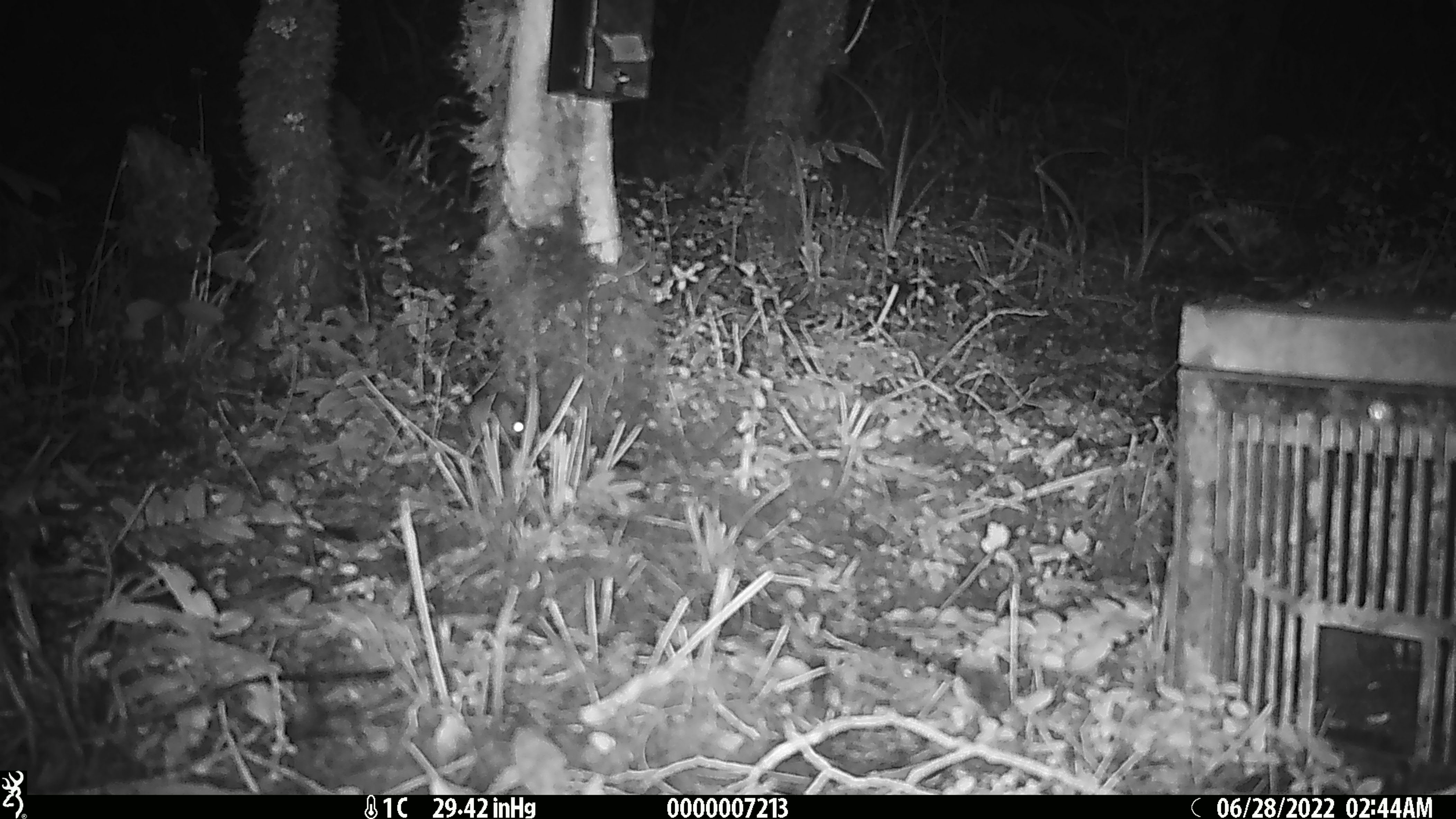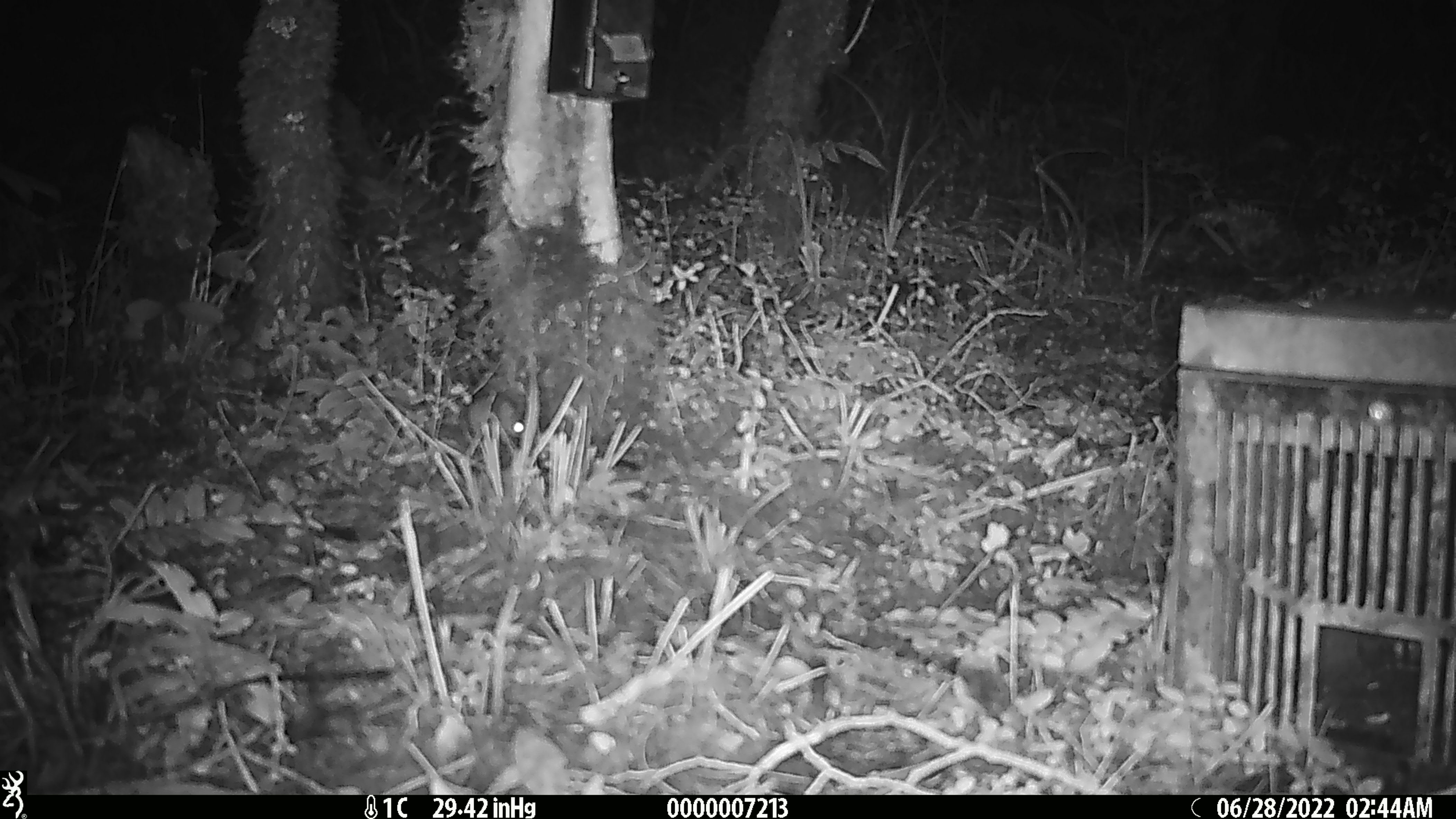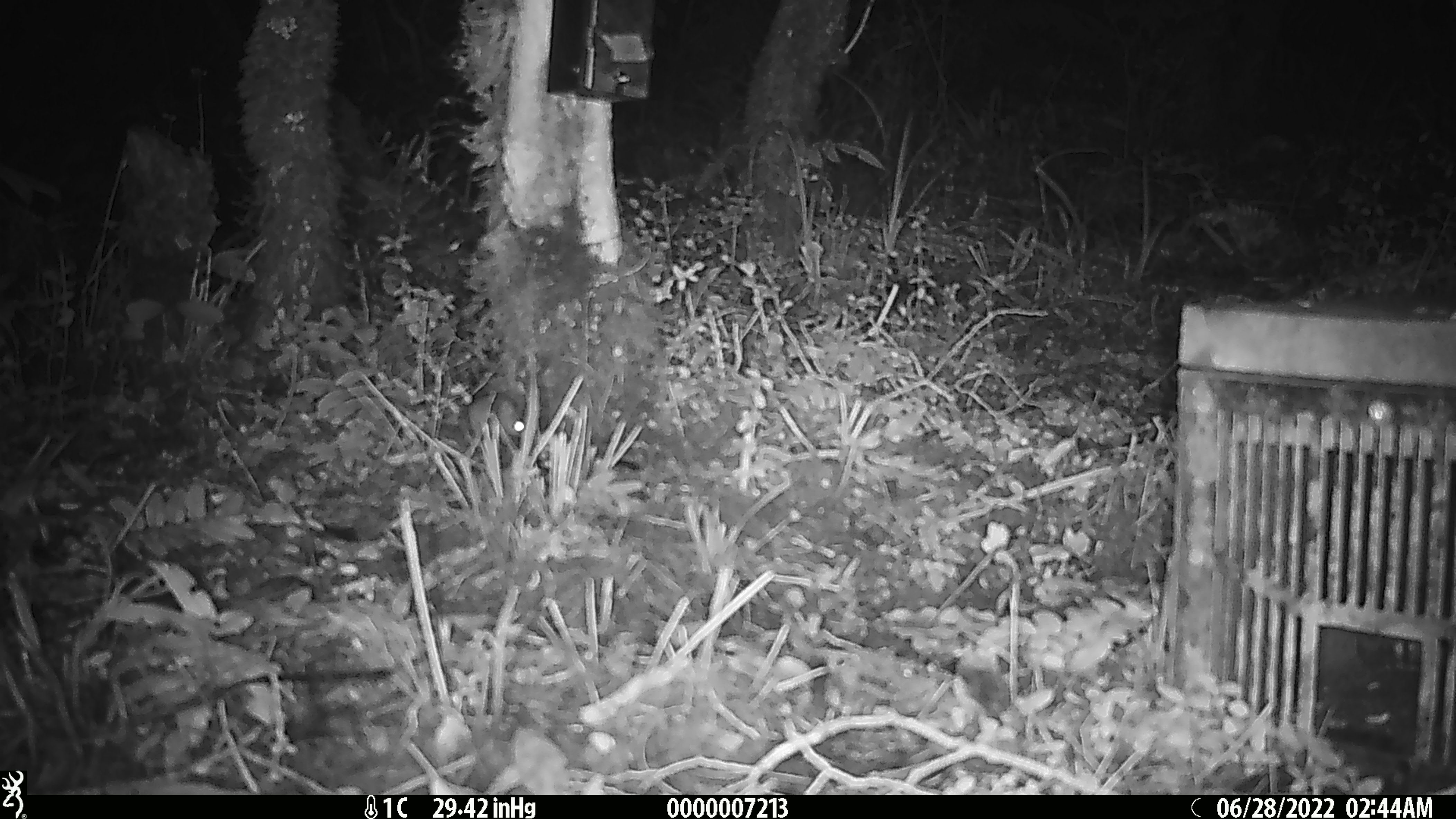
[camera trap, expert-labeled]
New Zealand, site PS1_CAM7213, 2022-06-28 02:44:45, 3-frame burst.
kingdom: Animalia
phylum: Chordata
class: Mammalia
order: Rodentia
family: Muridae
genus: Mus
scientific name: Mus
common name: mouse